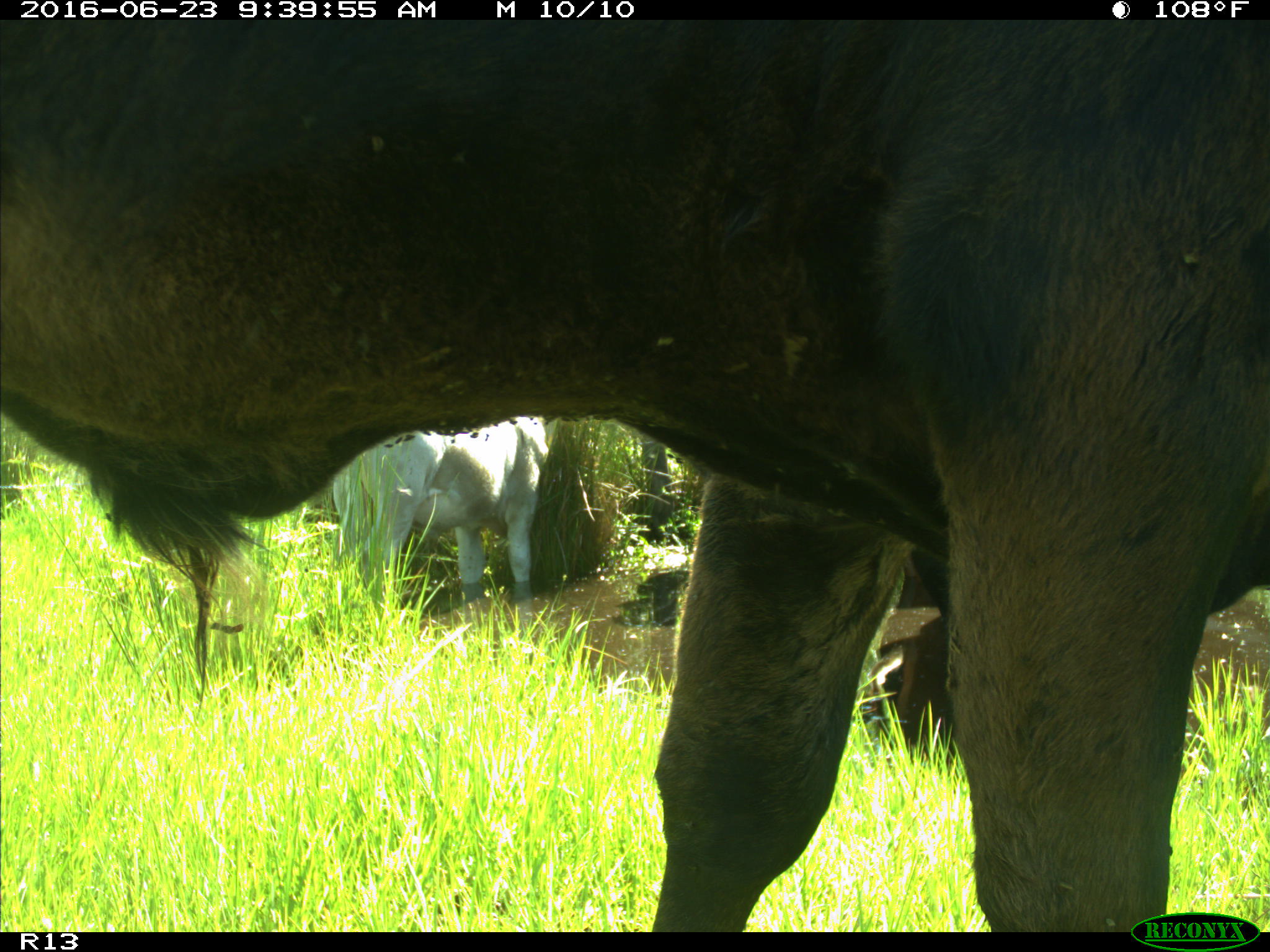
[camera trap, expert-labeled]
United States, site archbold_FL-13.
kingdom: Animalia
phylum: Chordata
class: Mammalia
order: Artiodactyla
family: Bovidae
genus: Bos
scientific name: Bos taurus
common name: domestic cow